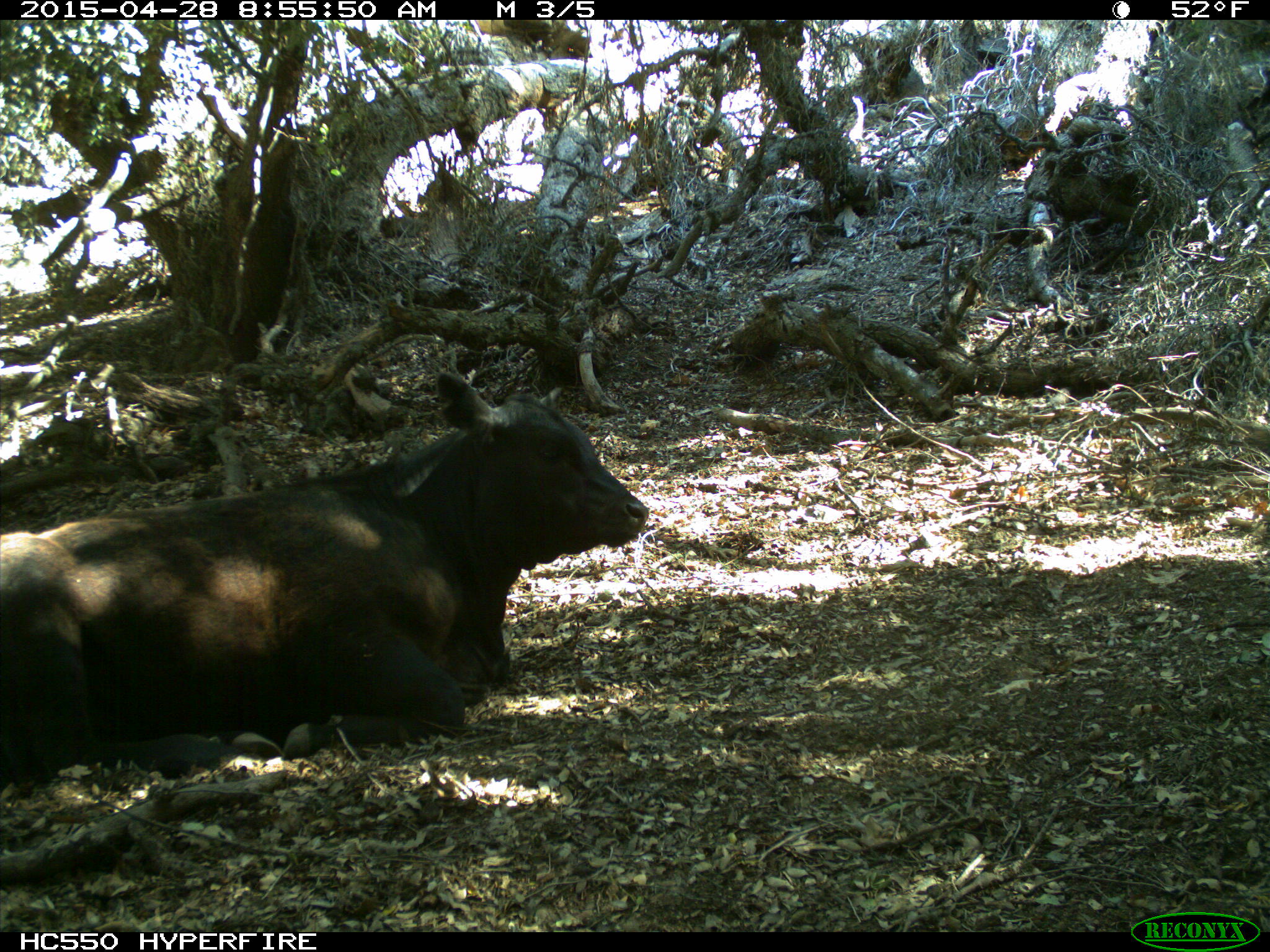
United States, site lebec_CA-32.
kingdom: Animalia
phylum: Chordata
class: Mammalia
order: Artiodactyla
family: Bovidae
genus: Bos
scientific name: Bos taurus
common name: domestic cow